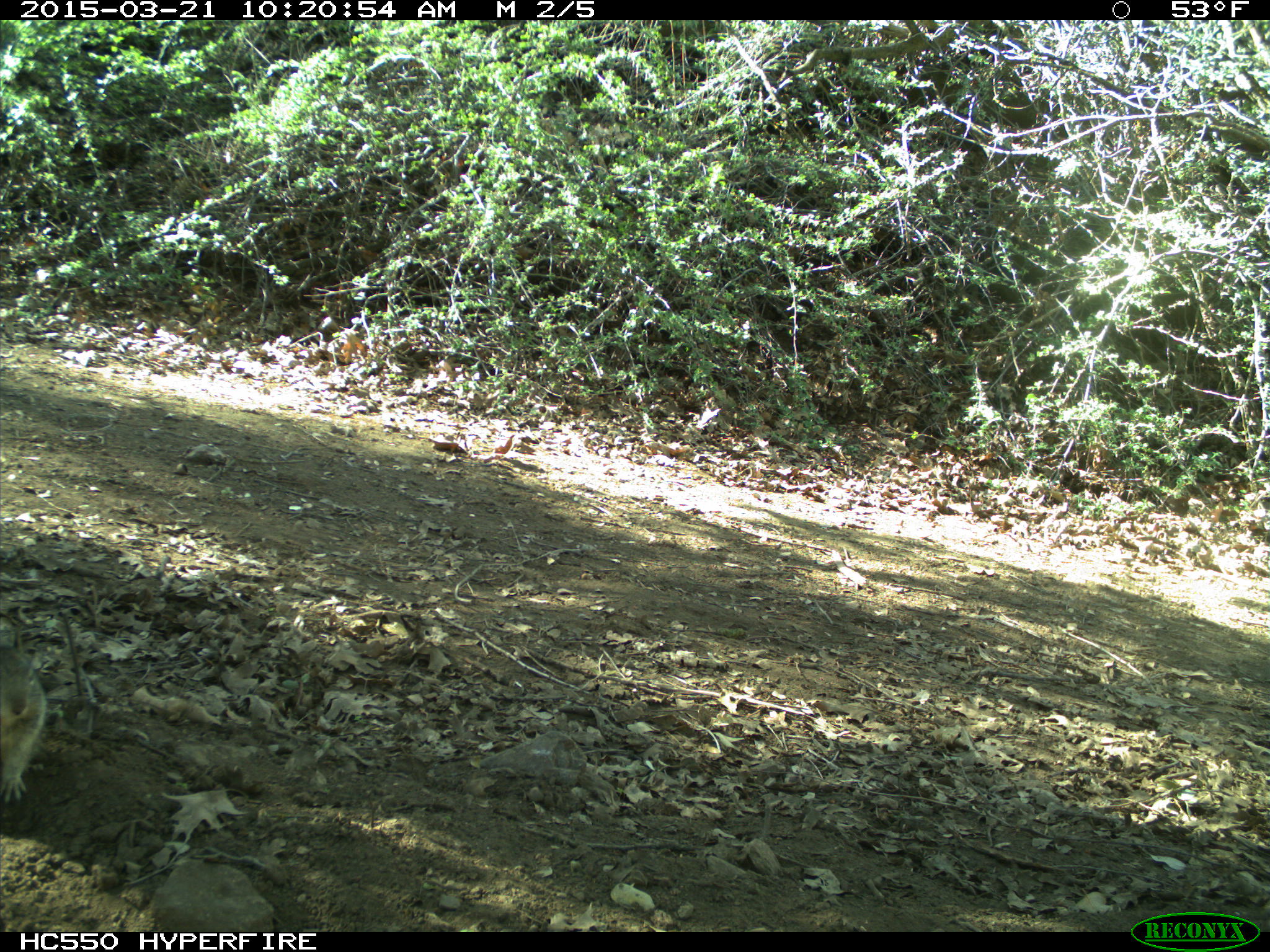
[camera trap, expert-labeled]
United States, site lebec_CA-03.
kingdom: Animalia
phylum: Chordata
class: Mammalia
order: Rodentia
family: Sciuridae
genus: Otospermophilus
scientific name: Otospermophilus beecheyi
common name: california ground squirrel